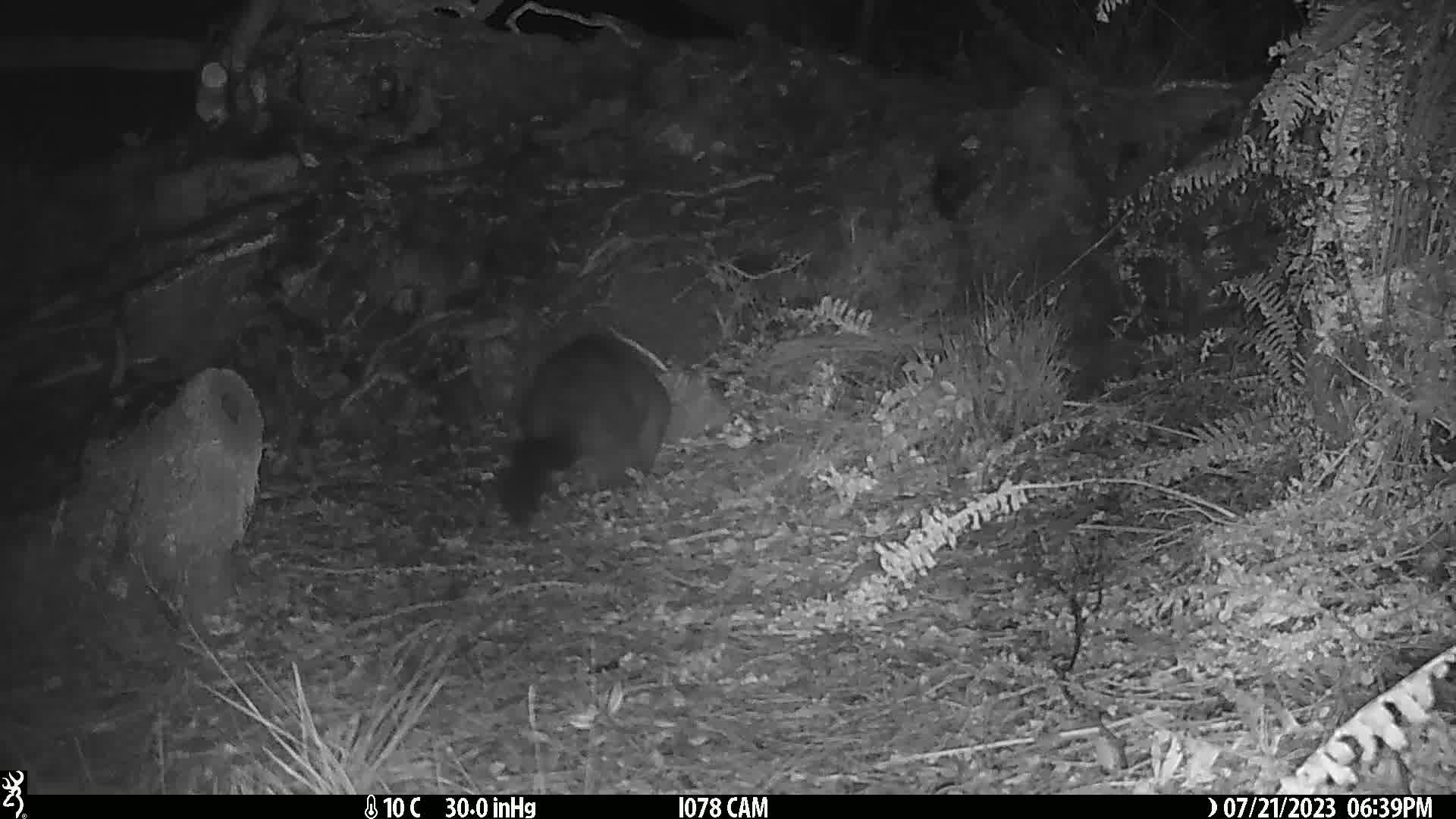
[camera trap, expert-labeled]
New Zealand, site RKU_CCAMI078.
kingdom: Animalia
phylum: Chordata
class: Mammalia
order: Diprotodontia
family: Phalangeridae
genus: Trichosurus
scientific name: Trichosurus vulpecula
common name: common brushtail possum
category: possum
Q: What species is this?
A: Possum (common brushtail possum) (Trichosurus vulpecula).